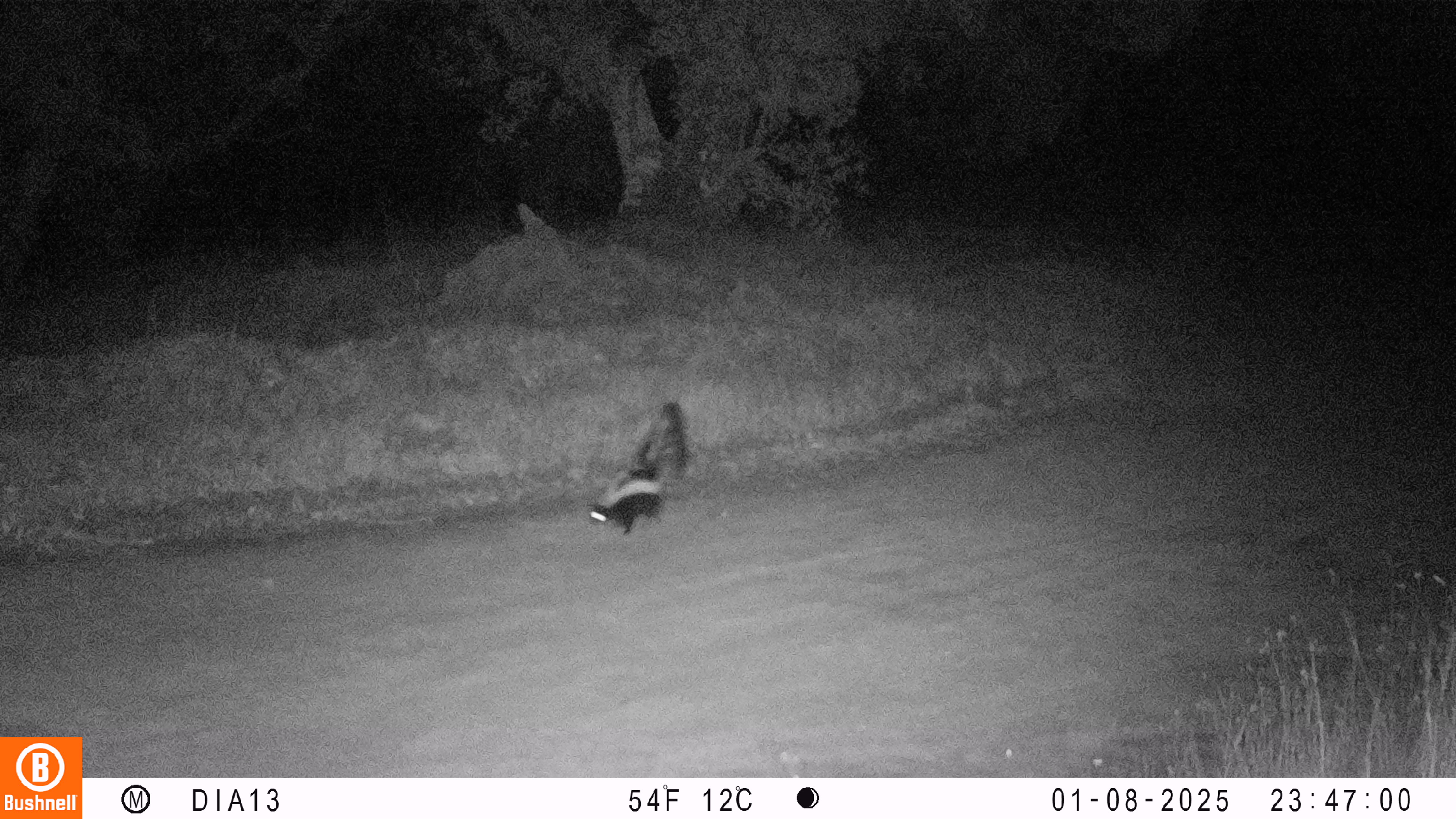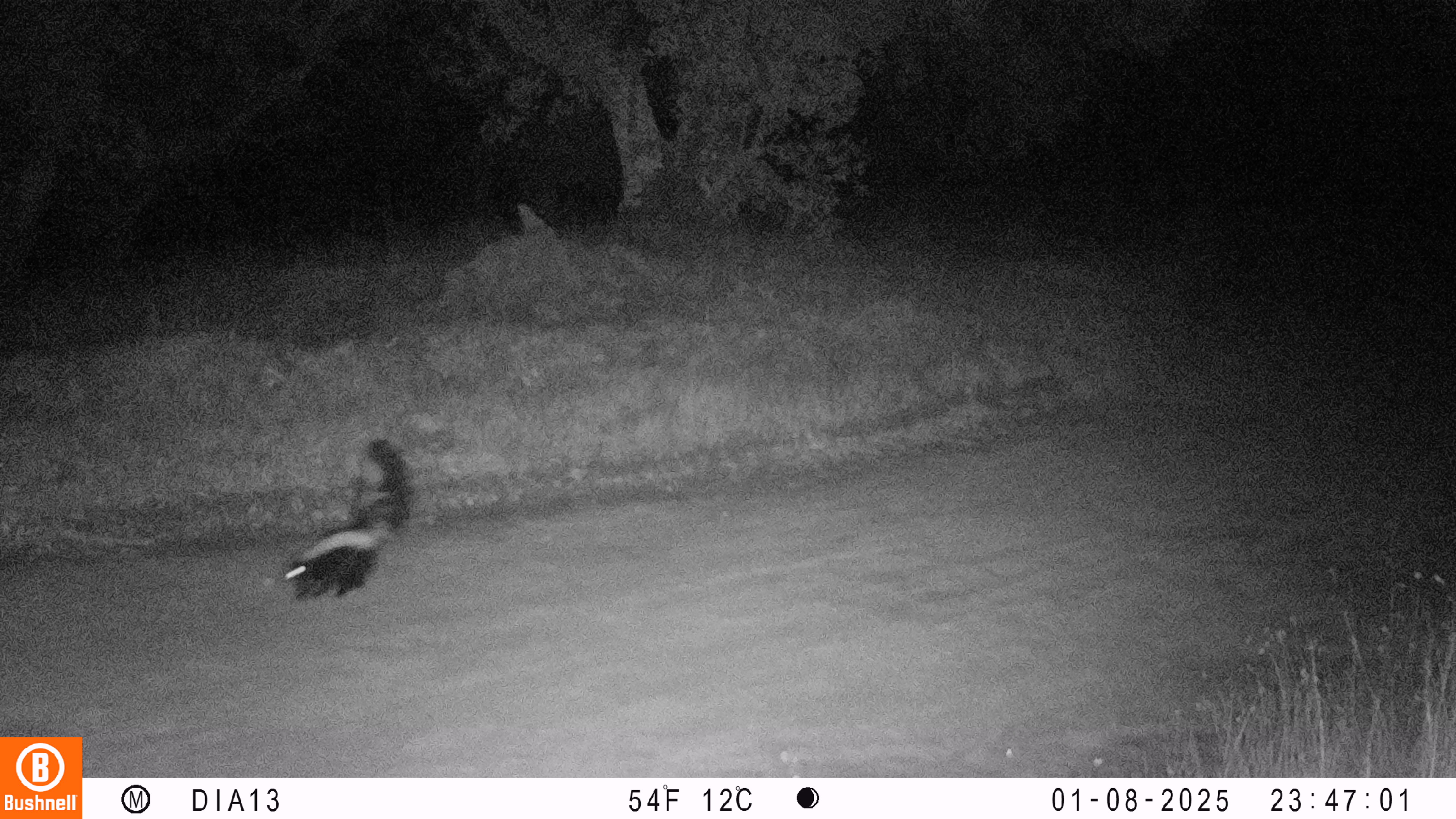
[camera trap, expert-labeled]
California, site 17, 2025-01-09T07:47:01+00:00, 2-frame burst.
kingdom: Animalia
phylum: Chordata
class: Mammalia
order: Carnivora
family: Mephitidae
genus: Mephitis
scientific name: Mephitis mephitis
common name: striped skunk